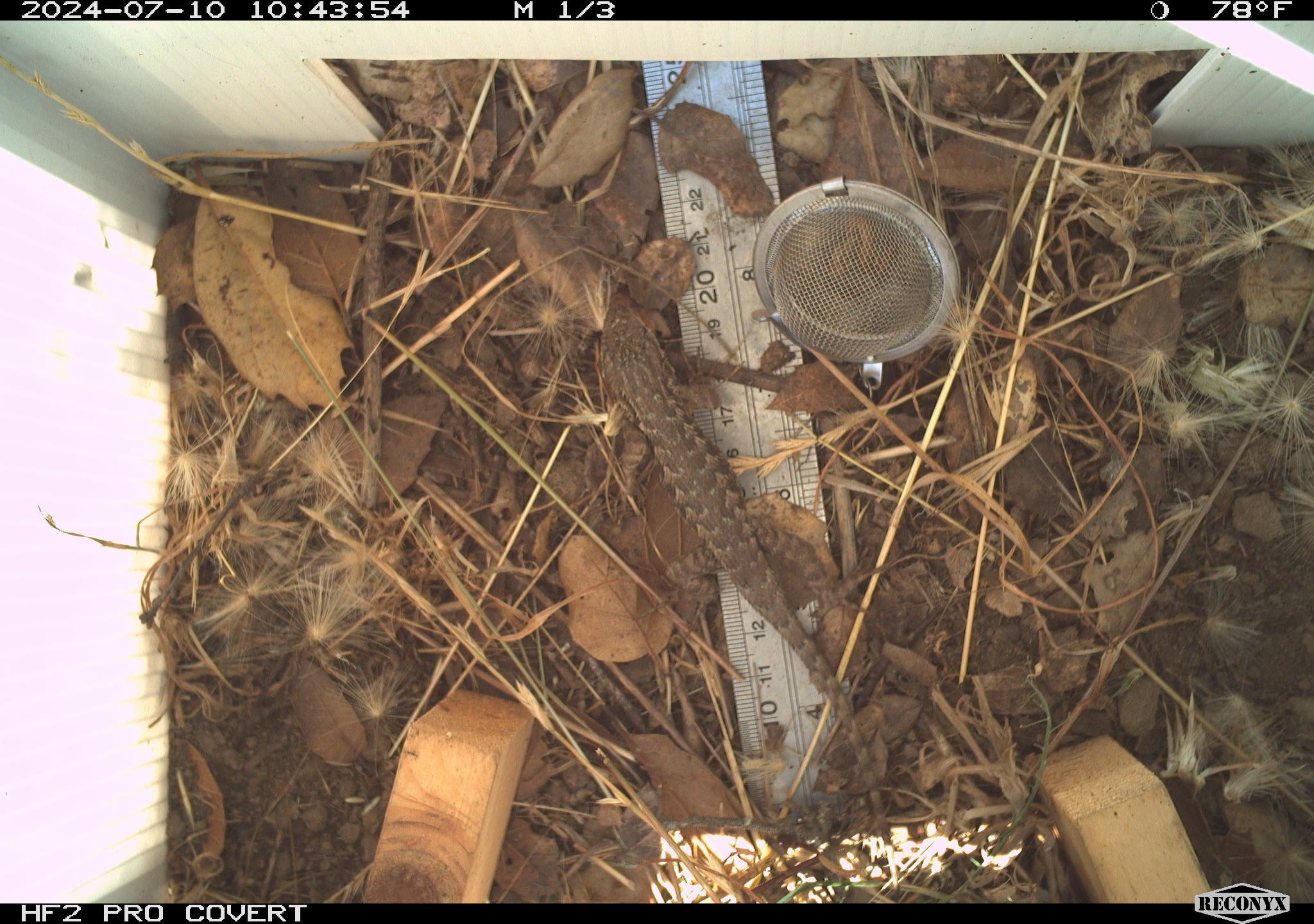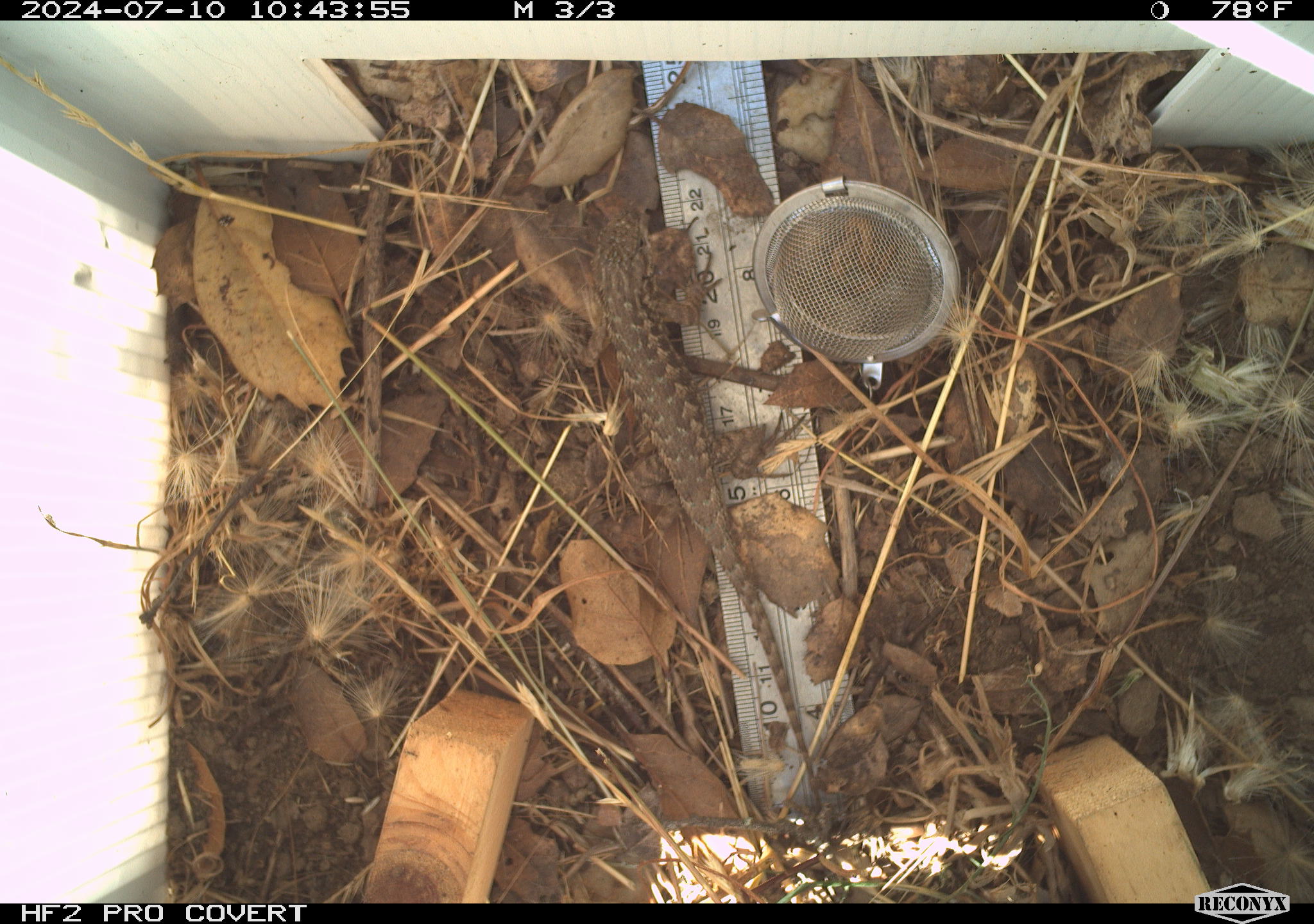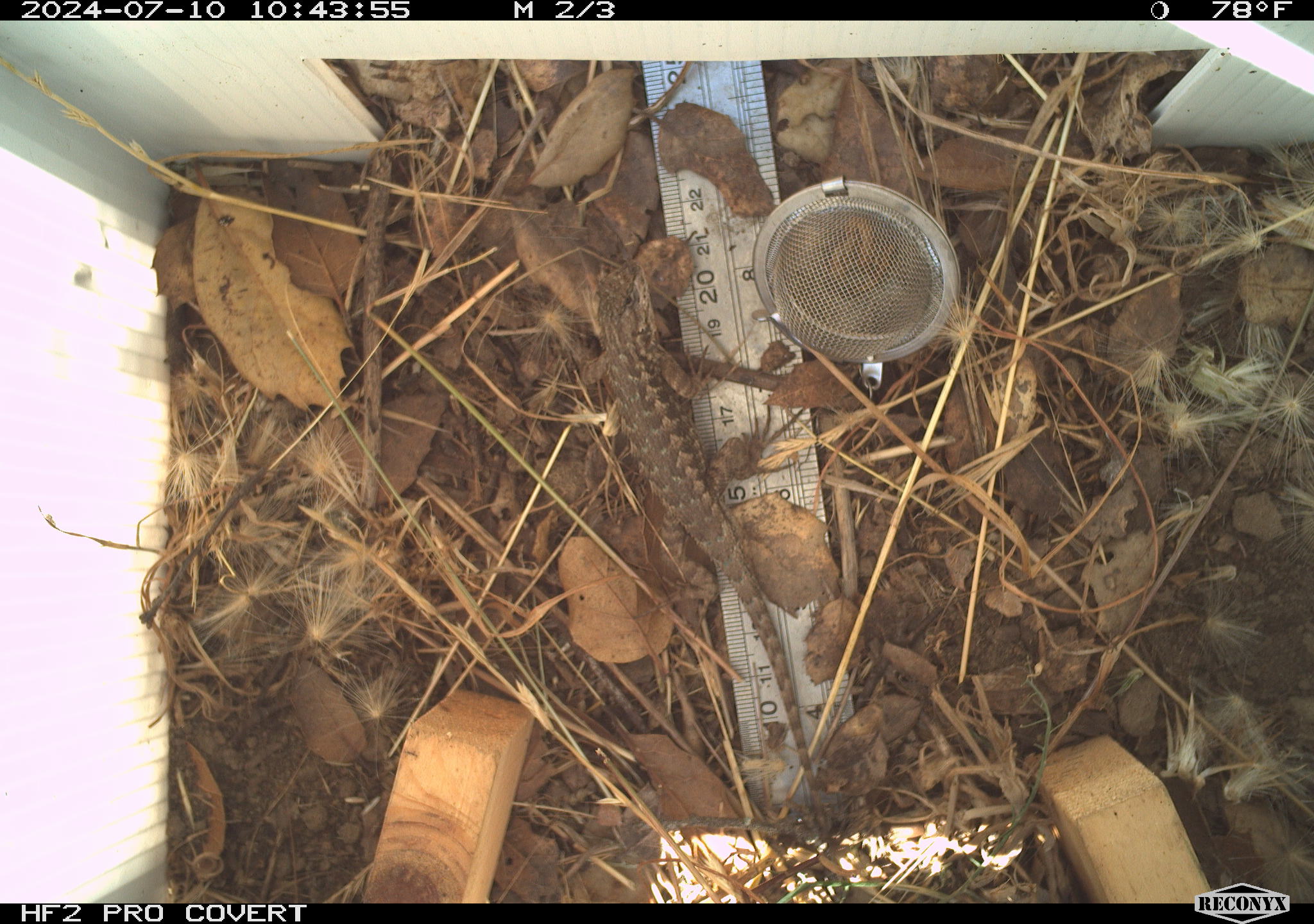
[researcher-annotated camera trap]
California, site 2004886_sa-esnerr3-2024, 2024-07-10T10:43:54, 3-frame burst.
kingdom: Animalia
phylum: Chordata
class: Reptilia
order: Squamata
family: Phrynosomatidae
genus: Sceloporus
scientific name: Sceloporus occidentalis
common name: western fence lizard